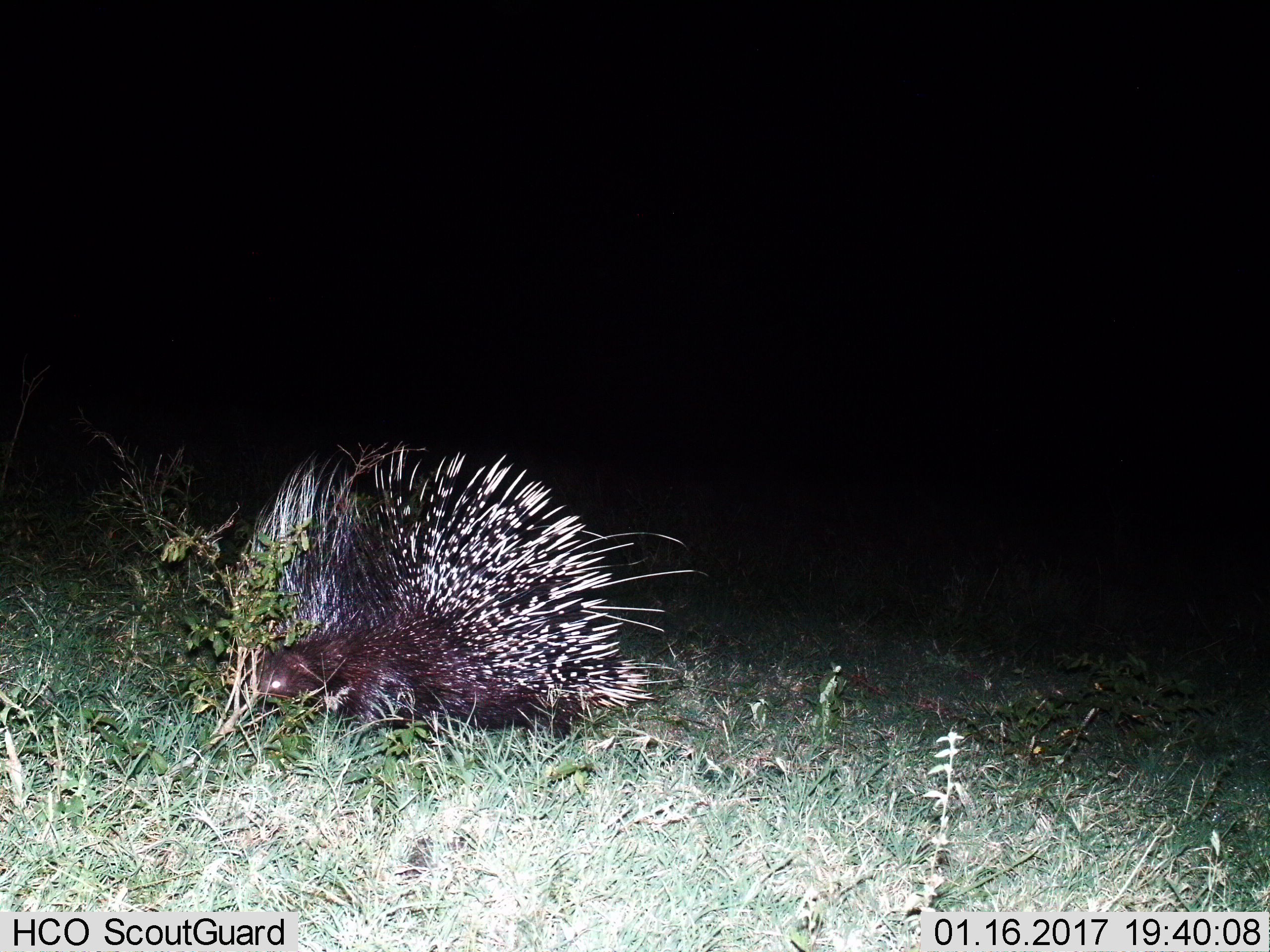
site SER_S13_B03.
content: unidentified animal